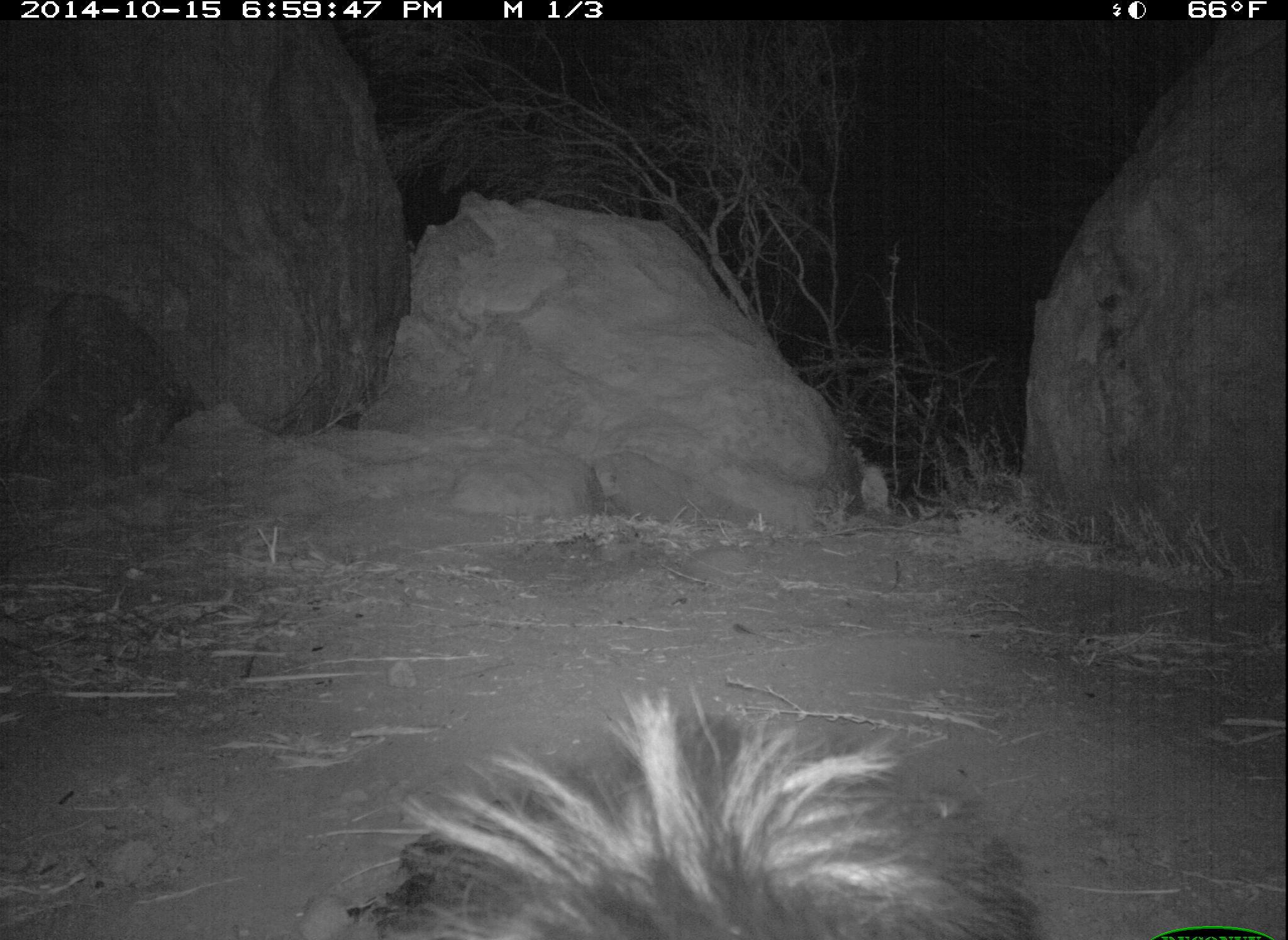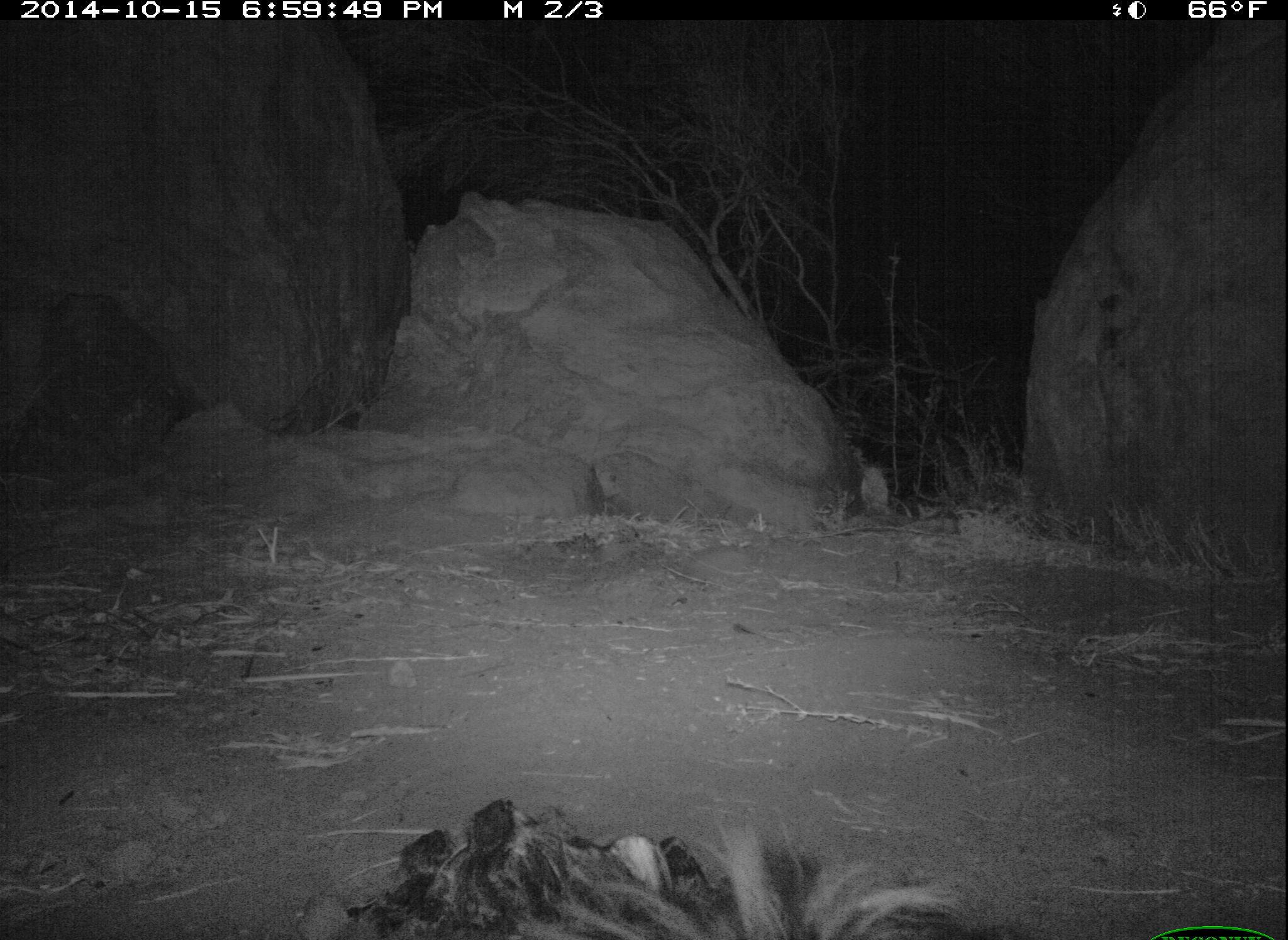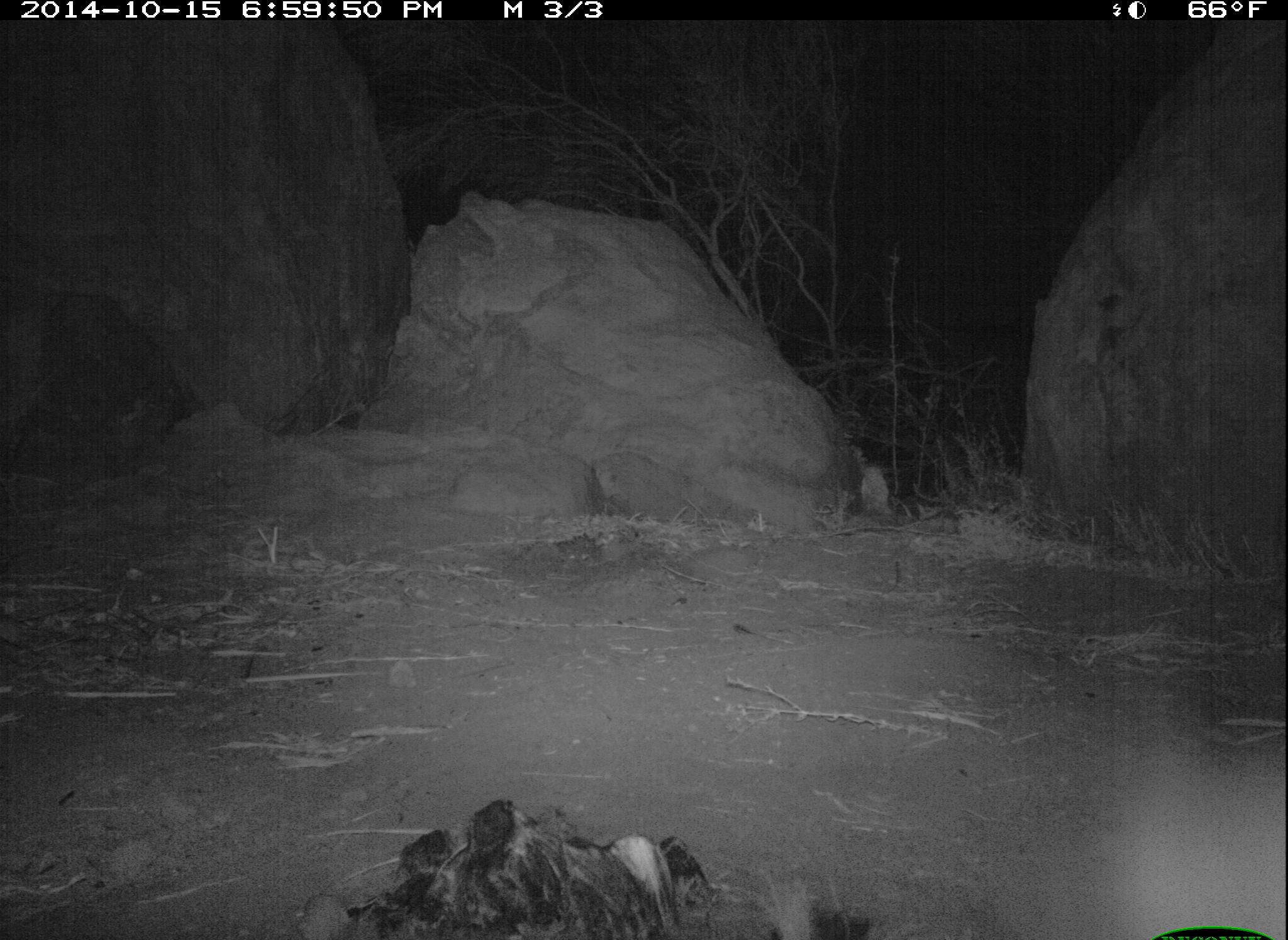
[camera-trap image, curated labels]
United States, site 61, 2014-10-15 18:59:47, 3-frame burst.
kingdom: Animalia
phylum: Chordata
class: Mammalia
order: Carnivora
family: Mephitidae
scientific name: Mephitidae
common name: skunk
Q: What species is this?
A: Skunk (Mephitidae).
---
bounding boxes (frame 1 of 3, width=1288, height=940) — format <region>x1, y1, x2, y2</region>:
skunk: <region>341, 691, 1046, 933</region>